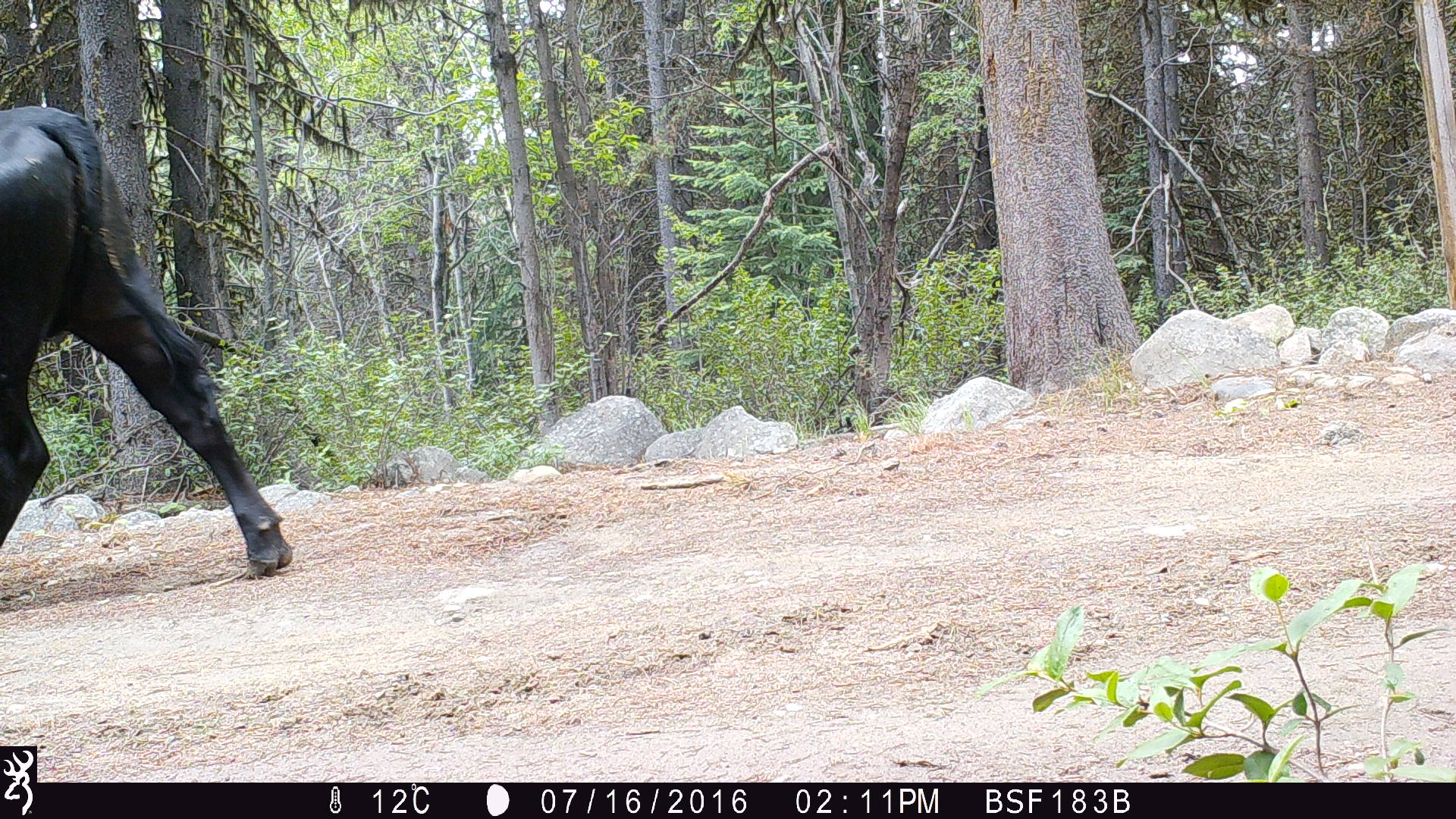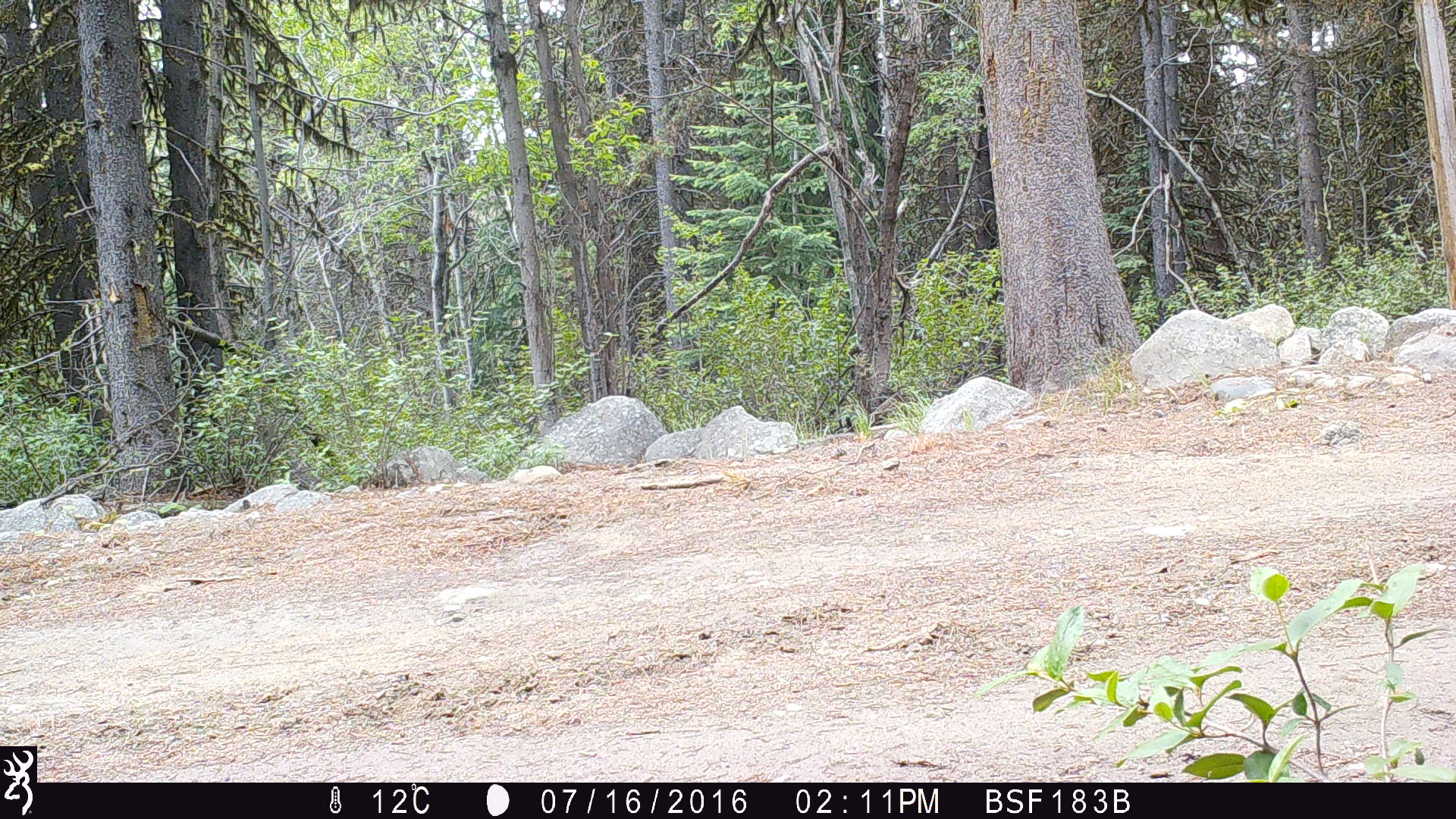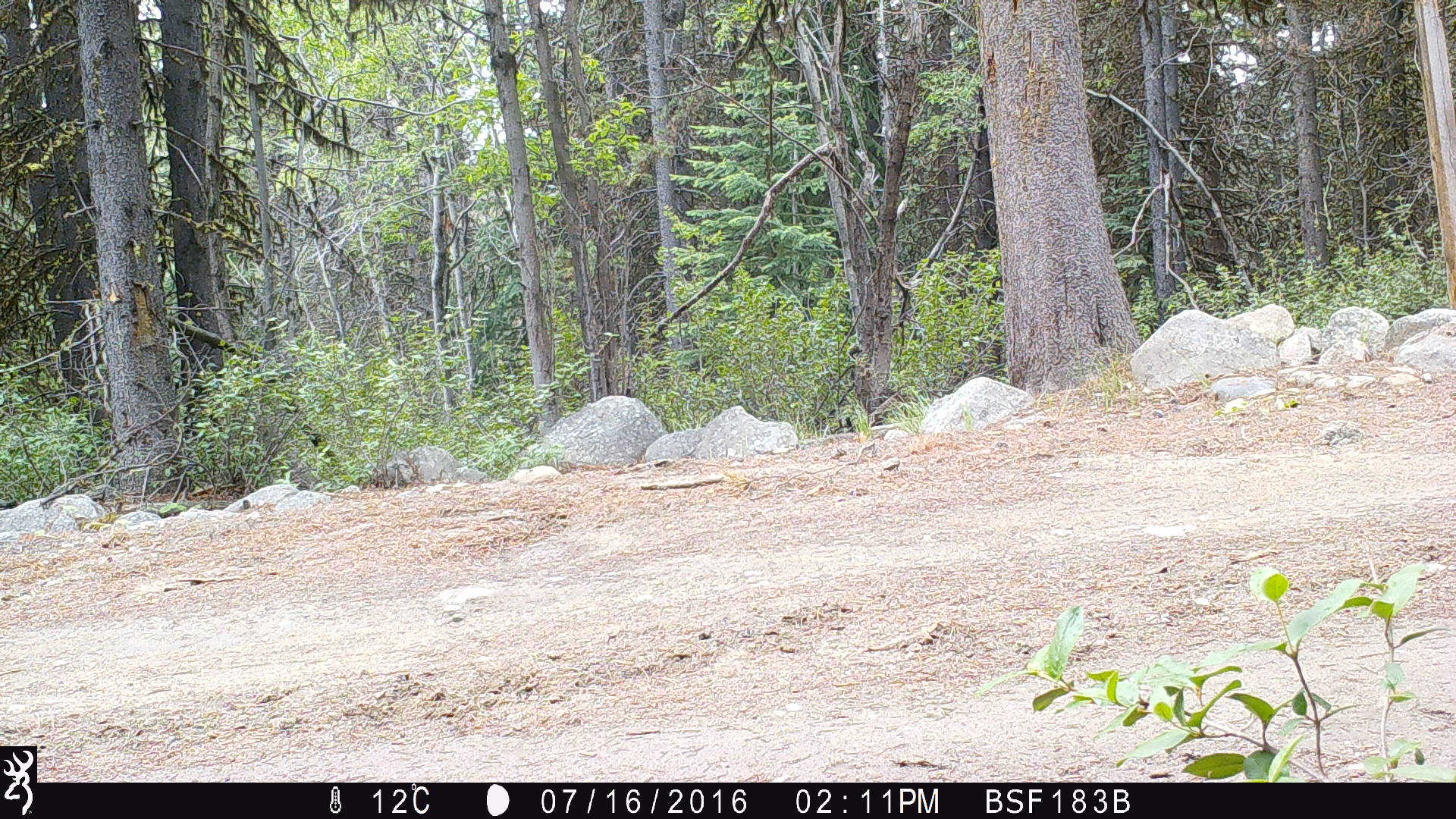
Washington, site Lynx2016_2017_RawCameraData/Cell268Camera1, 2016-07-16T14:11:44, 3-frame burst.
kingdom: Animalia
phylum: Chordata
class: Mammalia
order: Artiodactyla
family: Bovidae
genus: Bos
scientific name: Bos taurus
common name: domestic cattle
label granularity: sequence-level